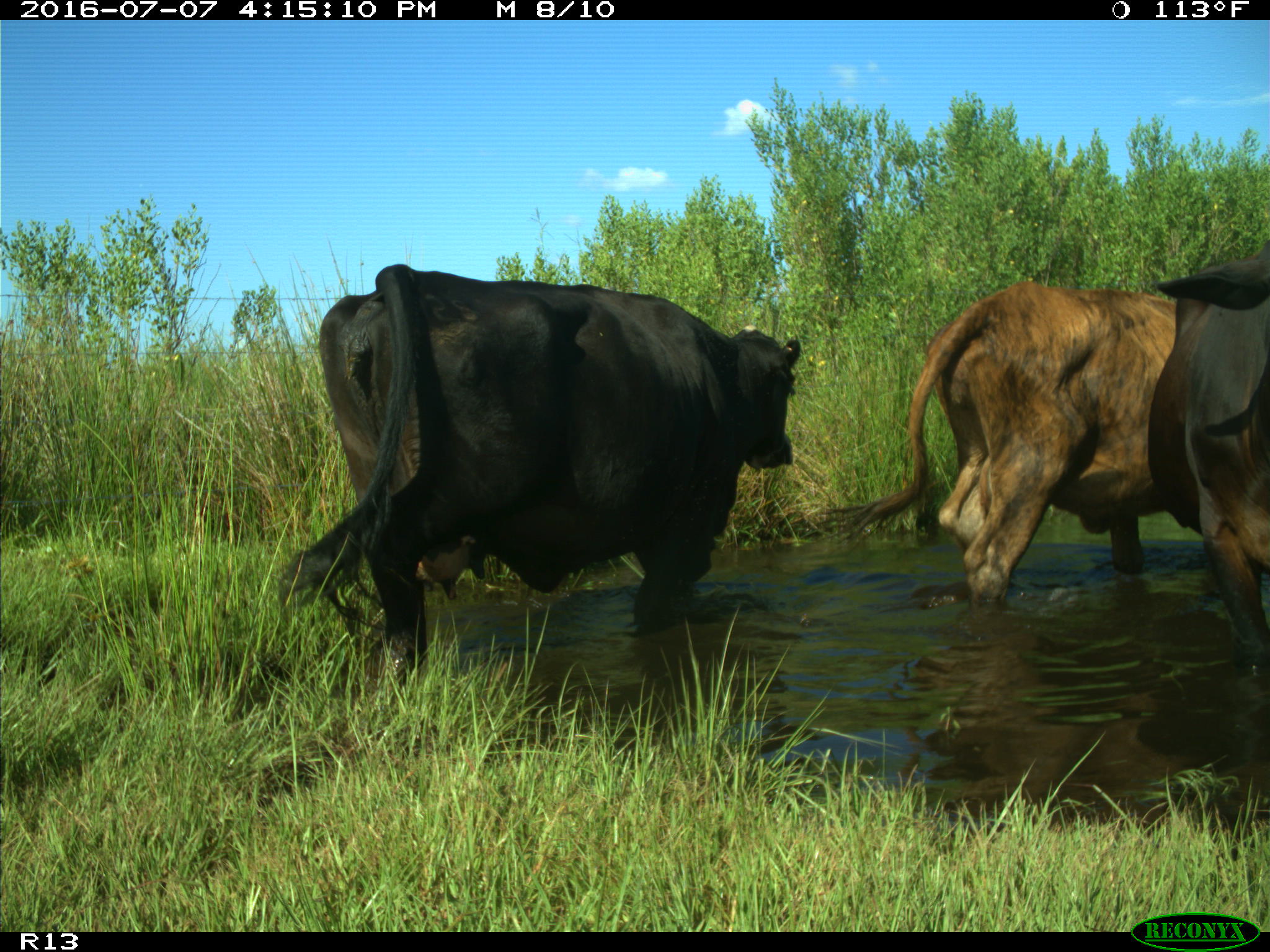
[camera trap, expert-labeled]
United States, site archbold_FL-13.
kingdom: Animalia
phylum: Chordata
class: Mammalia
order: Artiodactyla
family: Bovidae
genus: Bos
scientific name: Bos taurus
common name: domestic cow